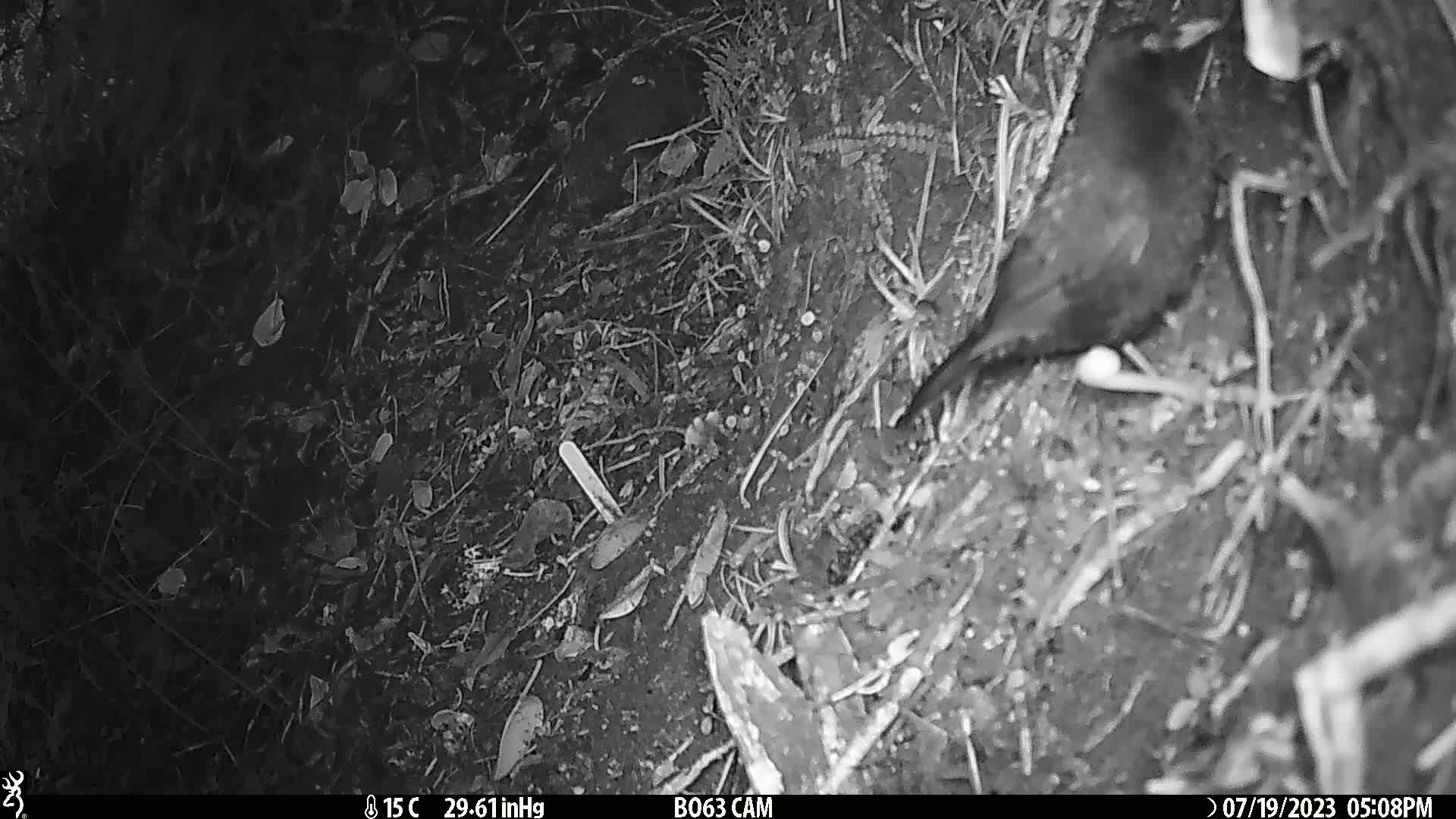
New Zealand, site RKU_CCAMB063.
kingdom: Animalia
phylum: Chordata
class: Aves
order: Passeriformes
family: Turdidae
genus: Turdus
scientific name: Turdus merula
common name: eurasian blackbird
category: blackbird